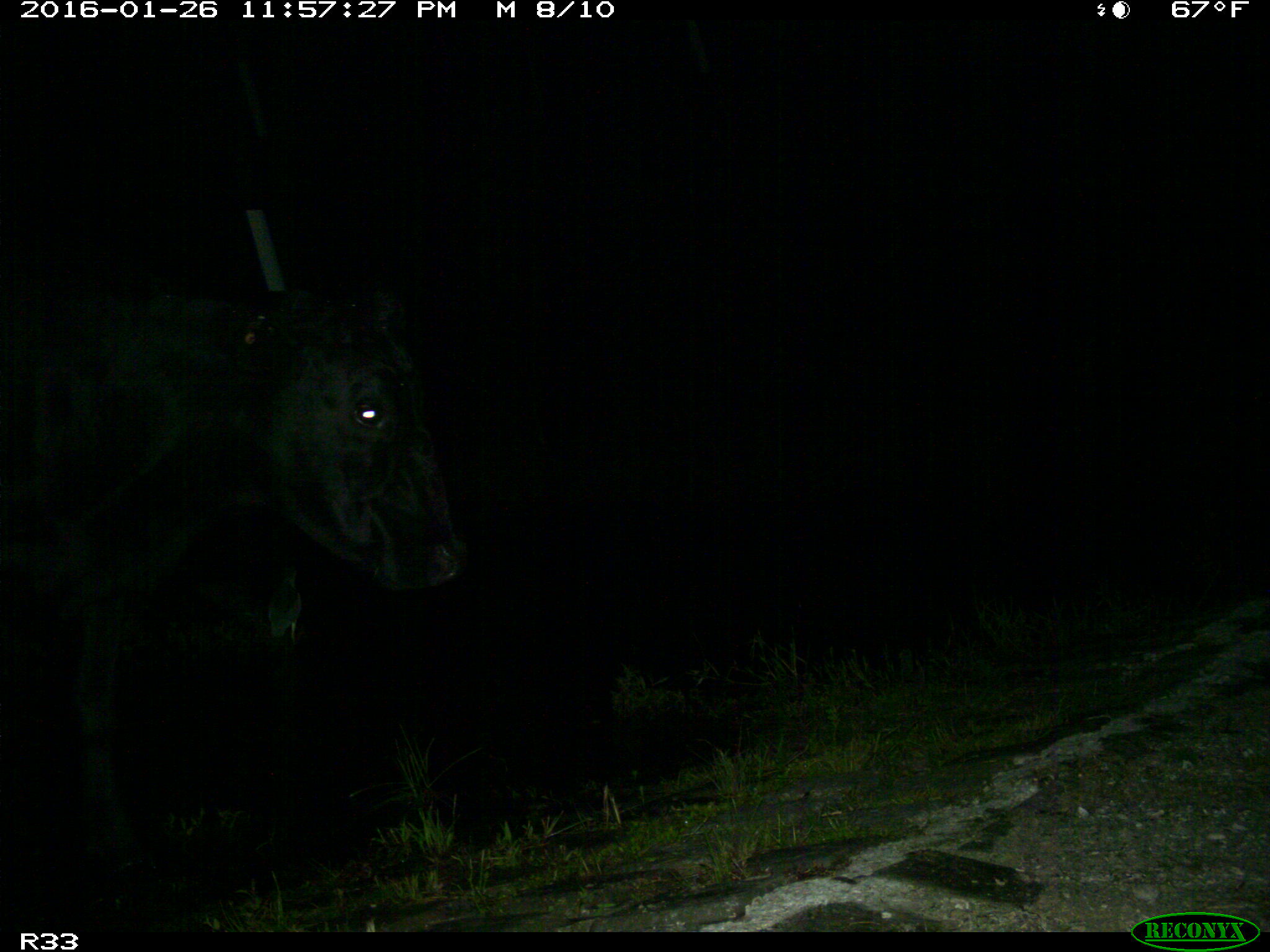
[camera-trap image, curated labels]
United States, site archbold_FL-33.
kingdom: Animalia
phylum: Chordata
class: Mammalia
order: Artiodactyla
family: Bovidae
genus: Bos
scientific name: Bos taurus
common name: domestic cow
Bos taurus (domestic cow).